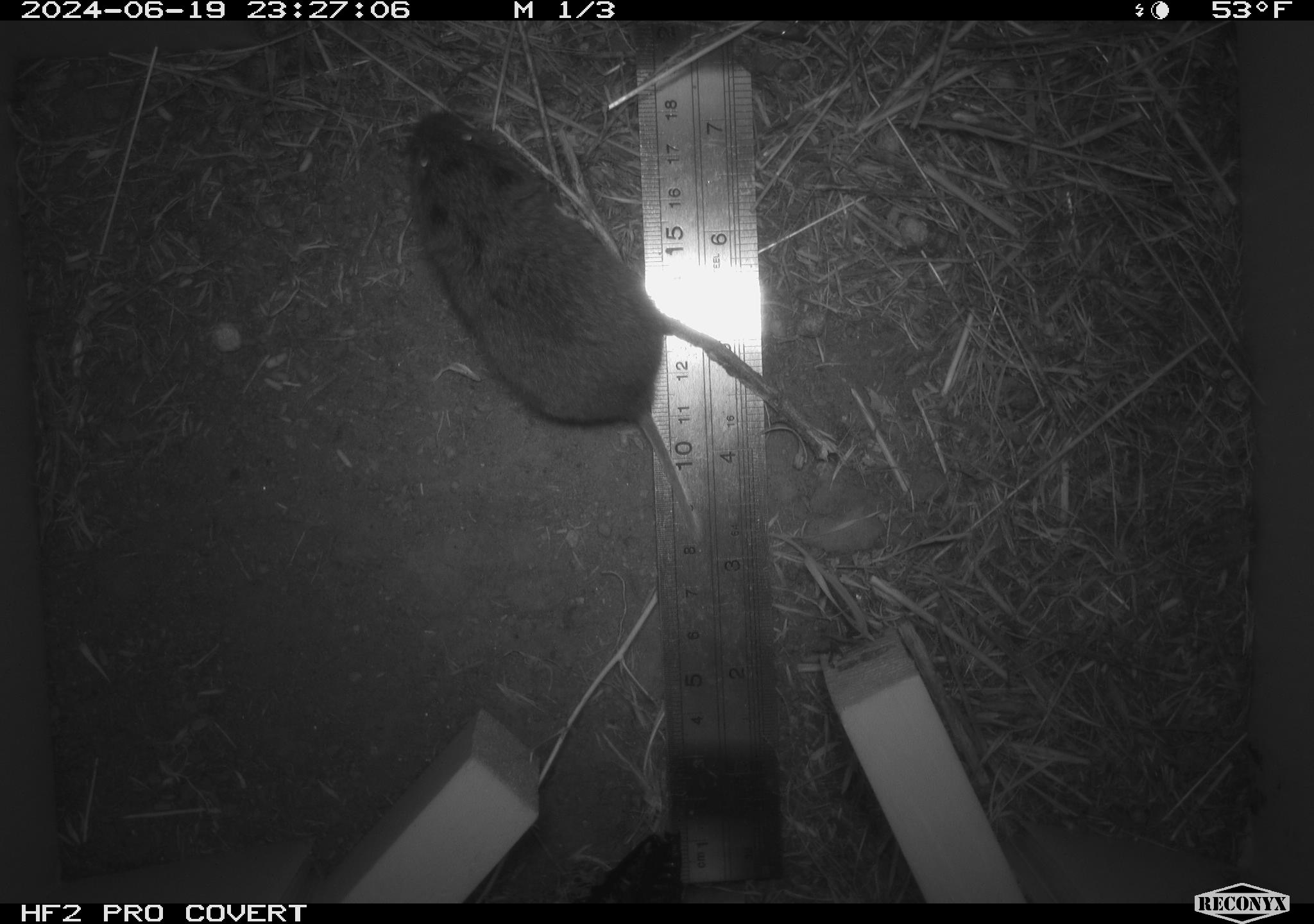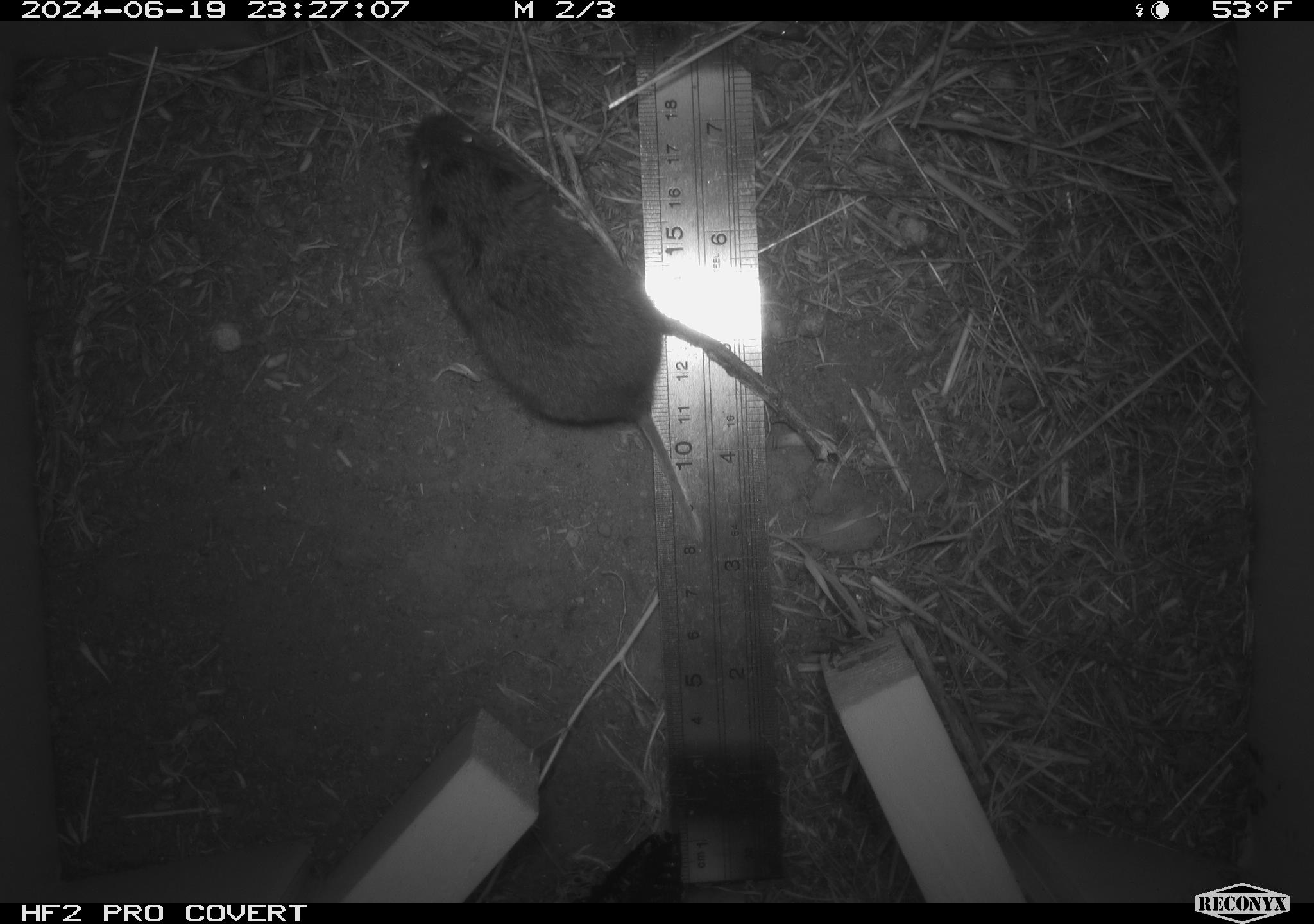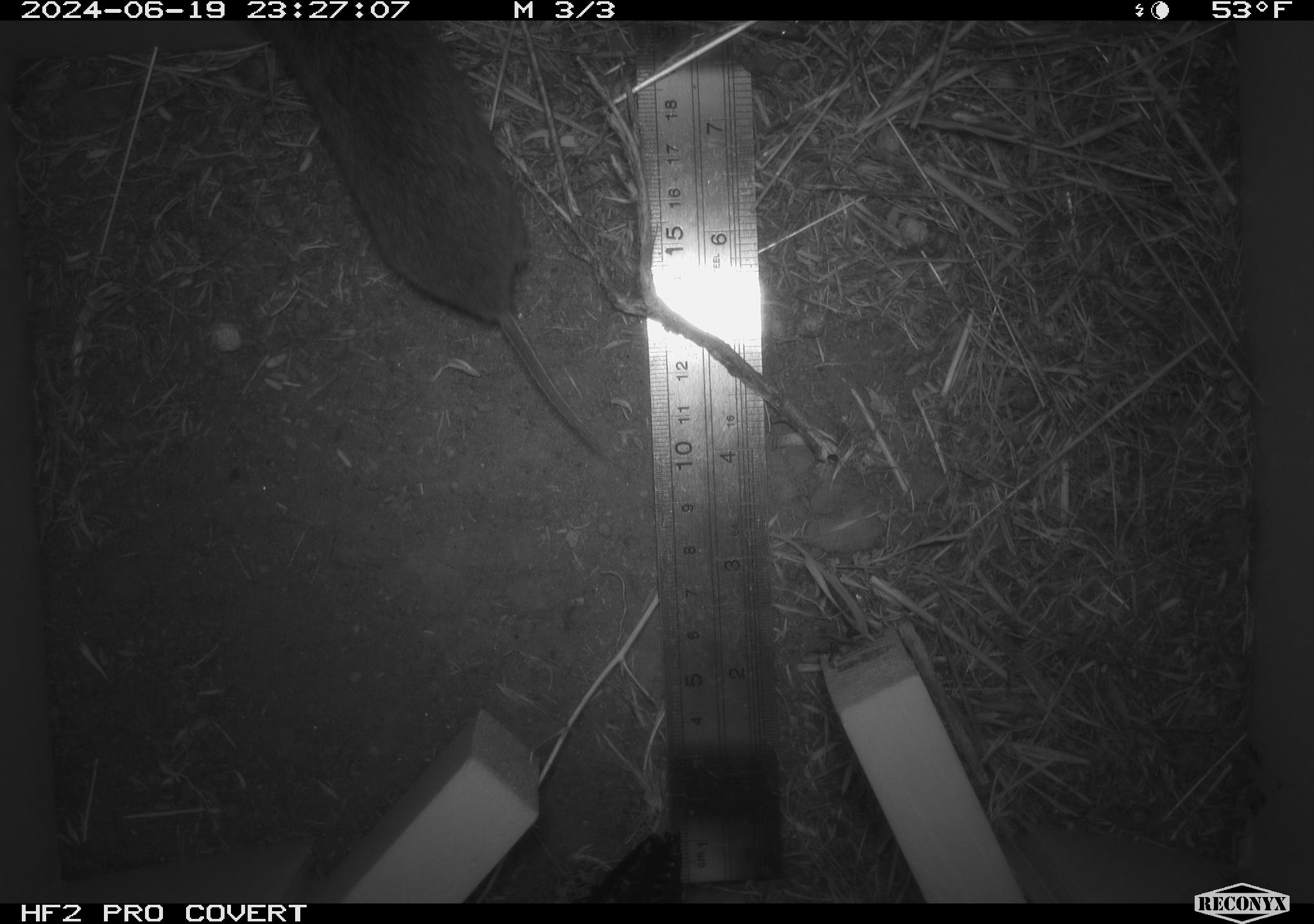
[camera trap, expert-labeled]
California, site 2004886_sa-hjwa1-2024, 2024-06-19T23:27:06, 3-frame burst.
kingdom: Animalia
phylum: Chordata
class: Mammalia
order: Rodentia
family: Cricetidae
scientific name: Cricetidae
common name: hamsters, voles, lemmings, and allies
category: cricetidae family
Cricetidae family (hamsters, voles, lemmings, and allies) (Cricetidae).